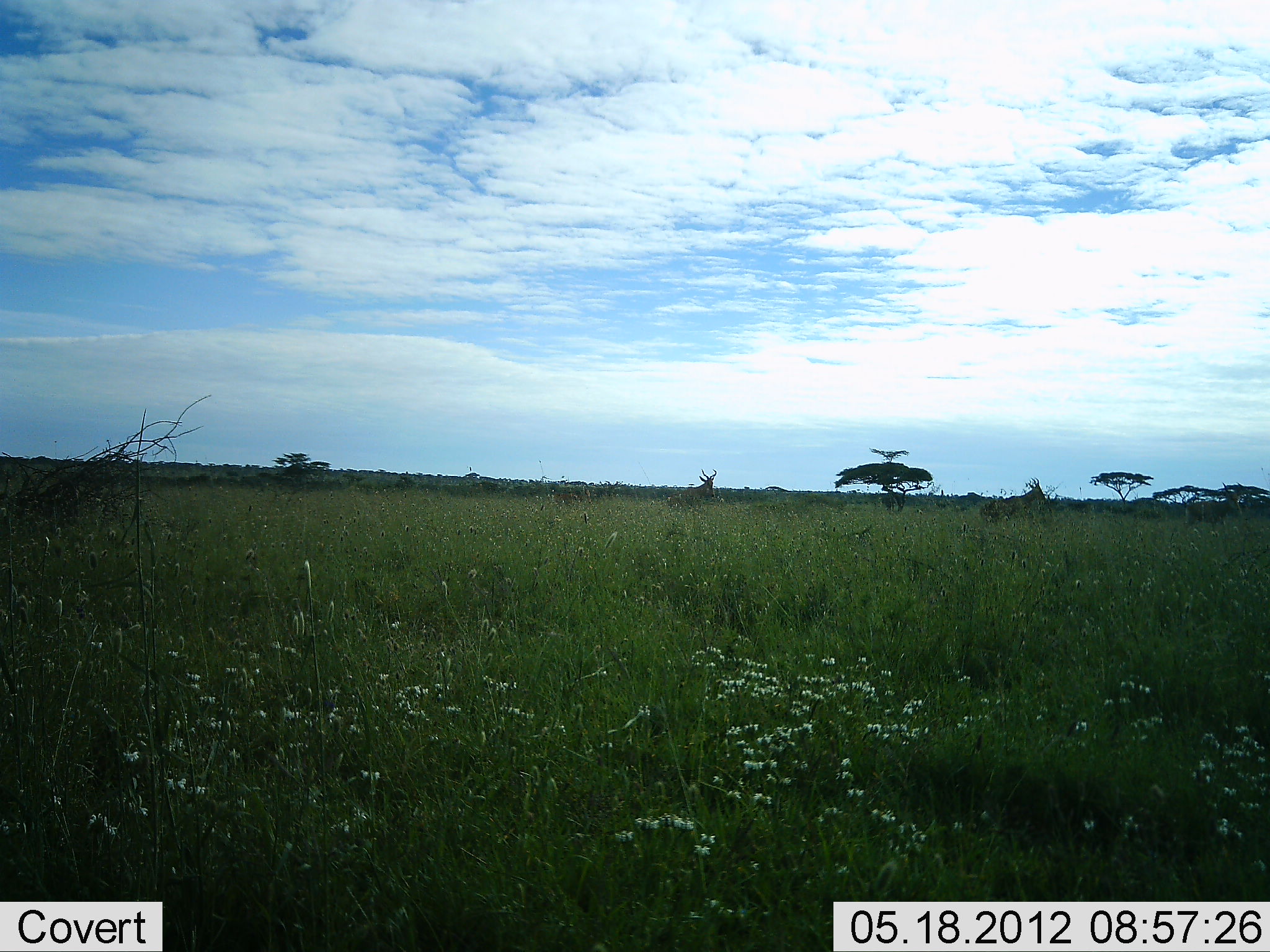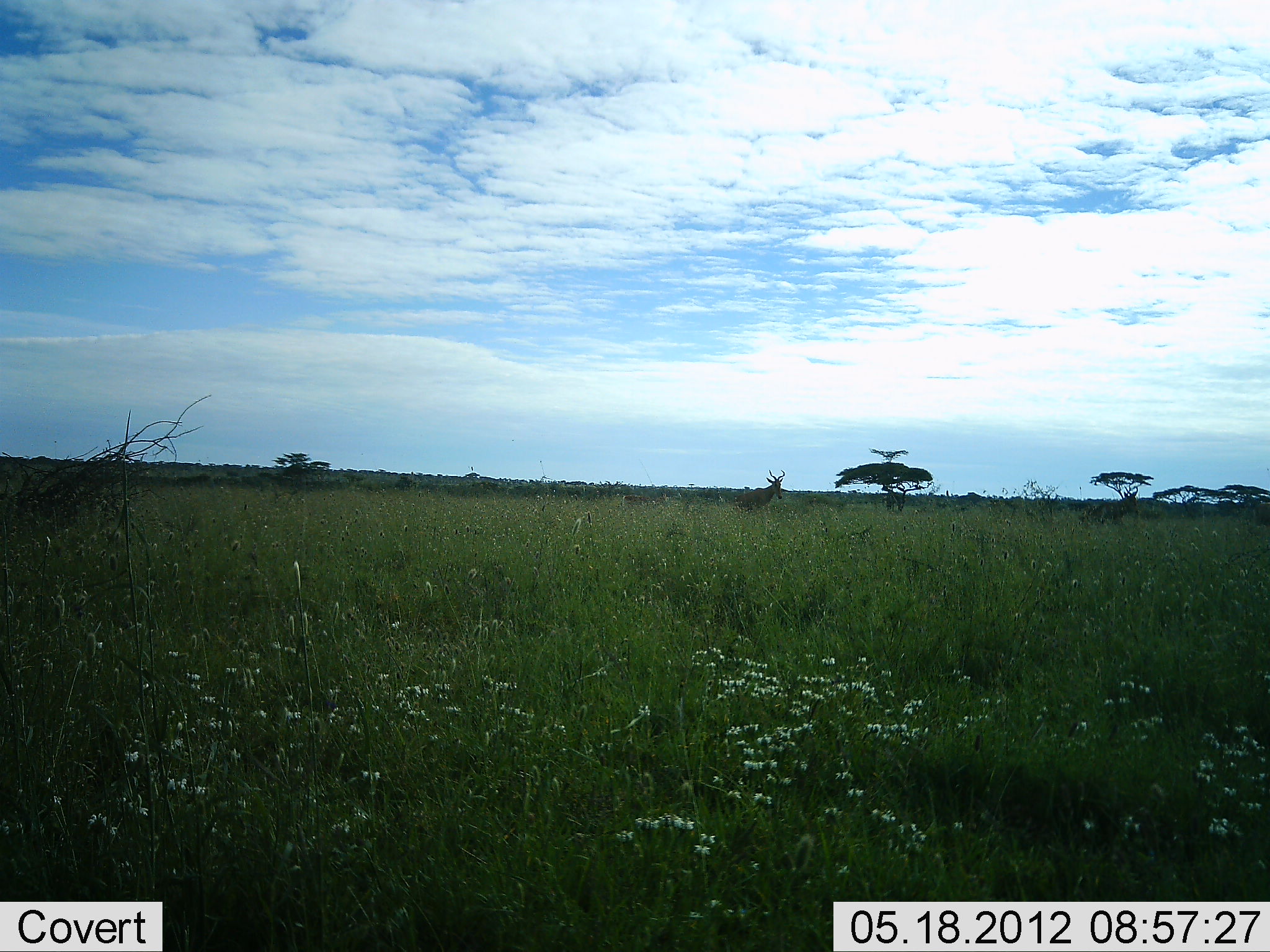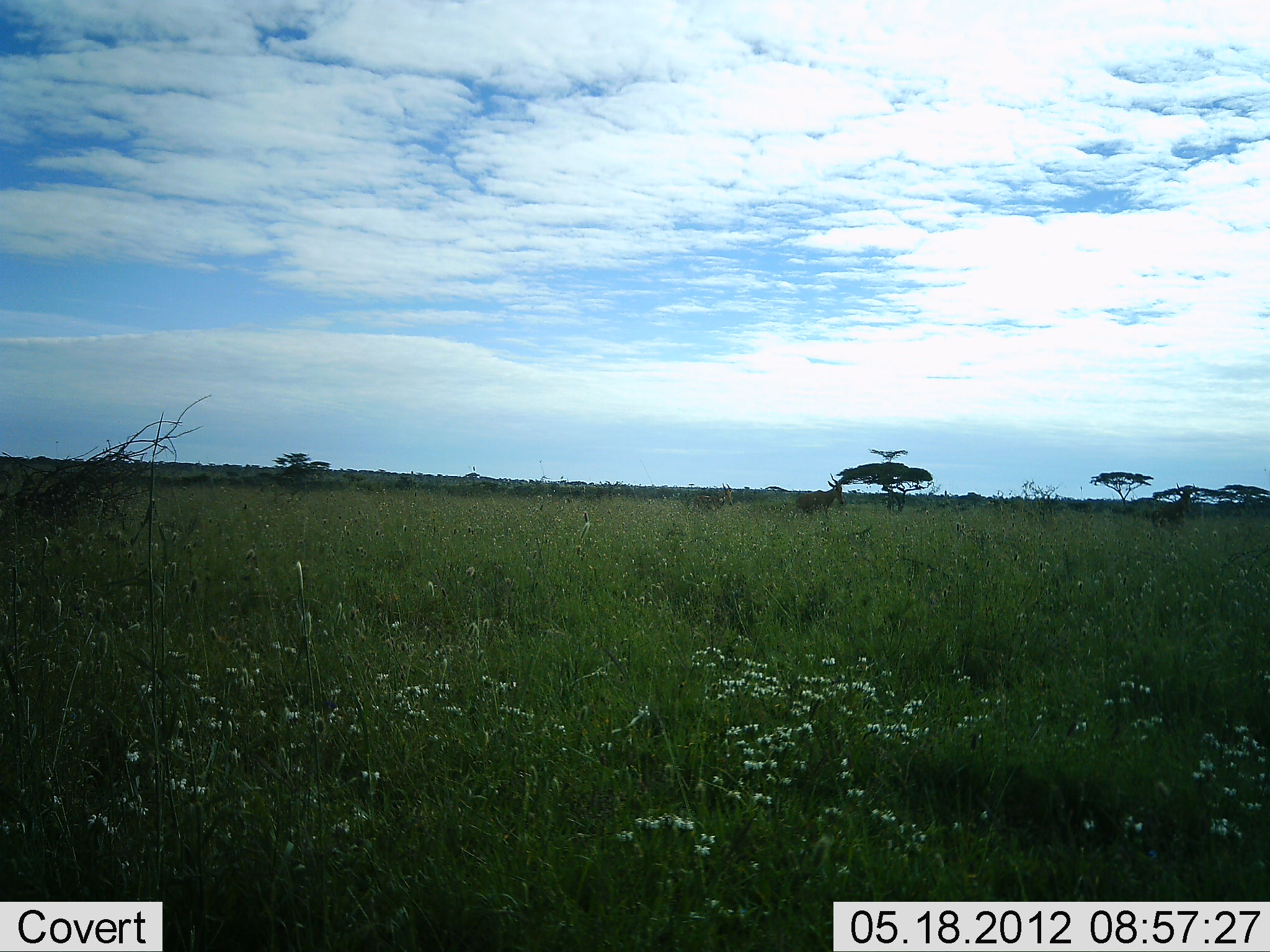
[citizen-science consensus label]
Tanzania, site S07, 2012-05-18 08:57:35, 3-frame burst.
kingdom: Animalia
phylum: Chordata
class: Mammalia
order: Artiodactyla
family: Bovidae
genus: Alcelaphus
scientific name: Alcelaphus buselaphus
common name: hartebeest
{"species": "hartebeest (Alcelaphus buselaphus)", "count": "3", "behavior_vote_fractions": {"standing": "10%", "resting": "0%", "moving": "100%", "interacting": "0%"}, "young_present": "0%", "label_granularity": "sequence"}